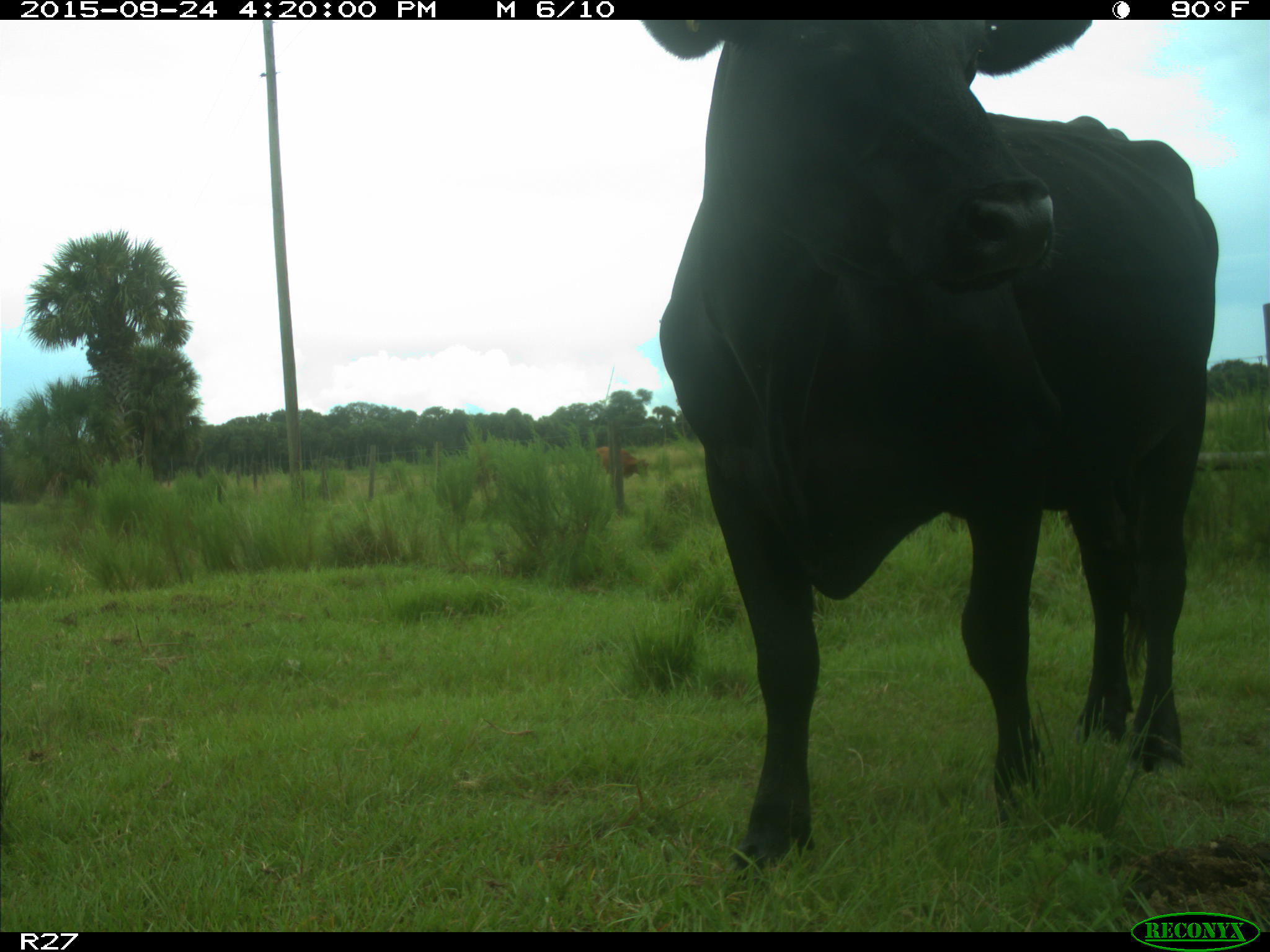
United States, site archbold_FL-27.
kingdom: Animalia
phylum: Chordata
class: Mammalia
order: Artiodactyla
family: Bovidae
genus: Bos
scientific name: Bos taurus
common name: domestic cow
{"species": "Bos taurus (domestic cow)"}